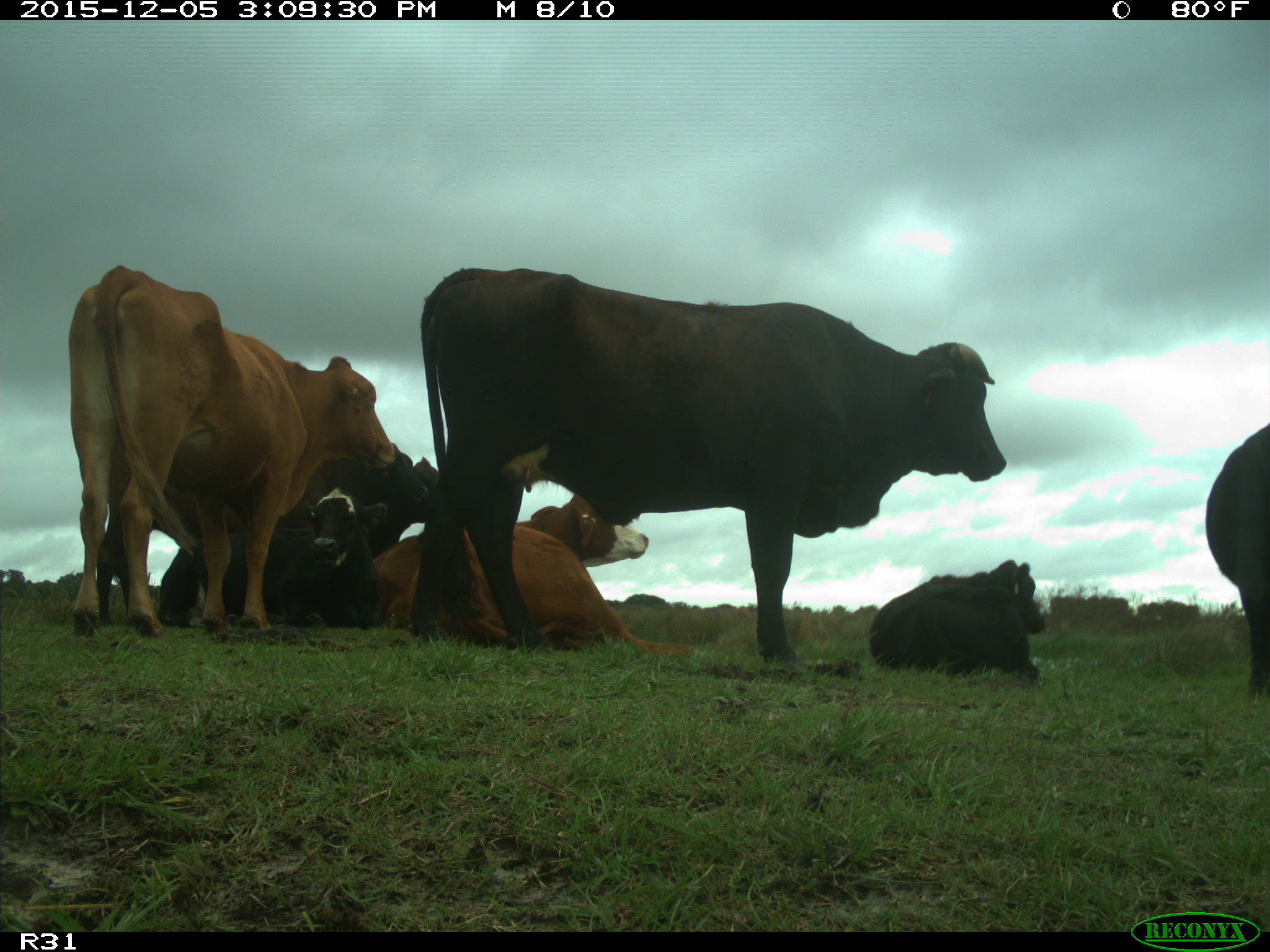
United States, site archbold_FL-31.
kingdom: Animalia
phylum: Chordata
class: Mammalia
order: Artiodactyla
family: Bovidae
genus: Bos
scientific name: Bos taurus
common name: domestic cow